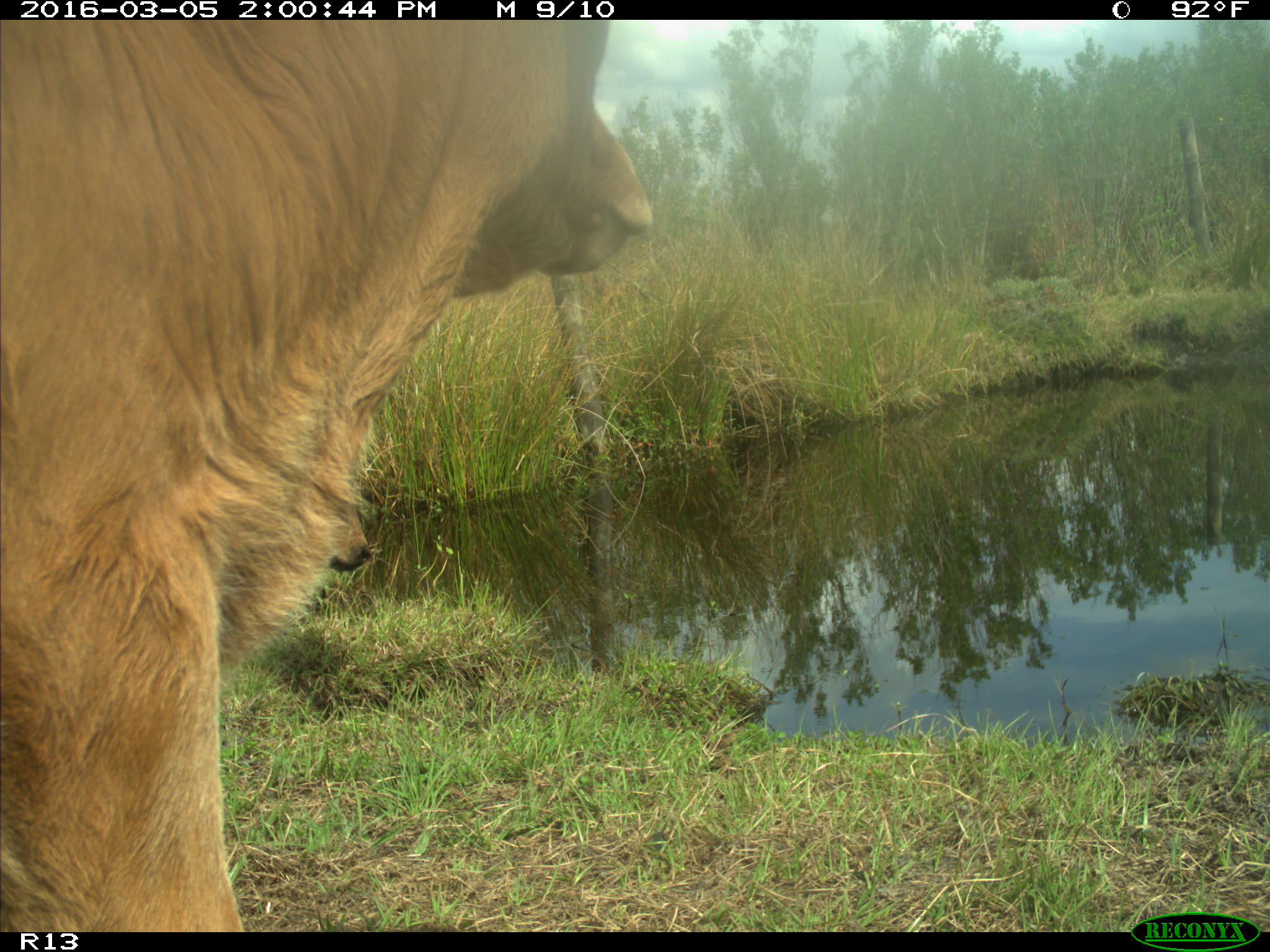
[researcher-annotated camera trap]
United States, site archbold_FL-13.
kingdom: Animalia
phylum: Chordata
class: Mammalia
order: Artiodactyla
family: Bovidae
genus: Bos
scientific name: Bos taurus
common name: domestic cow